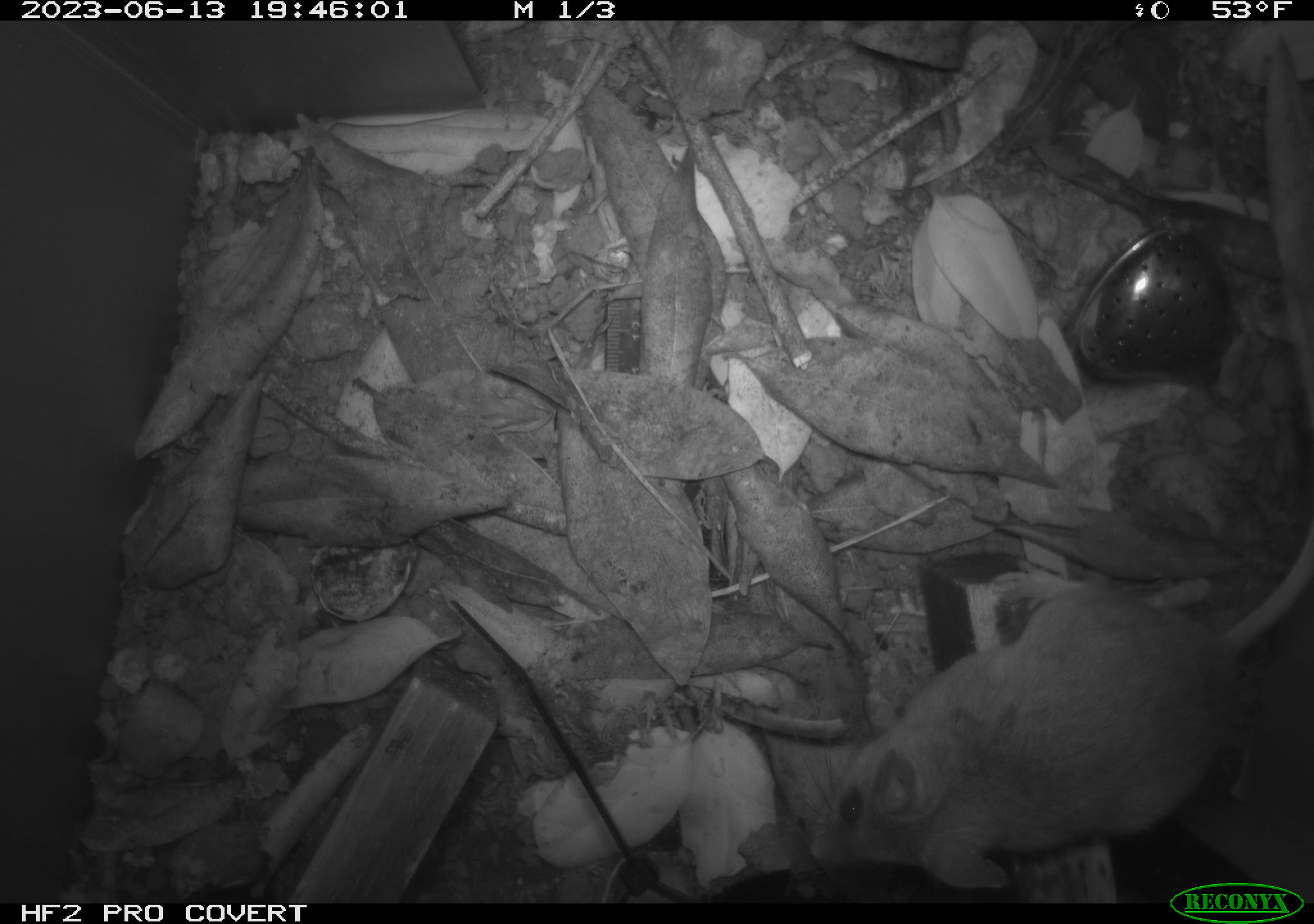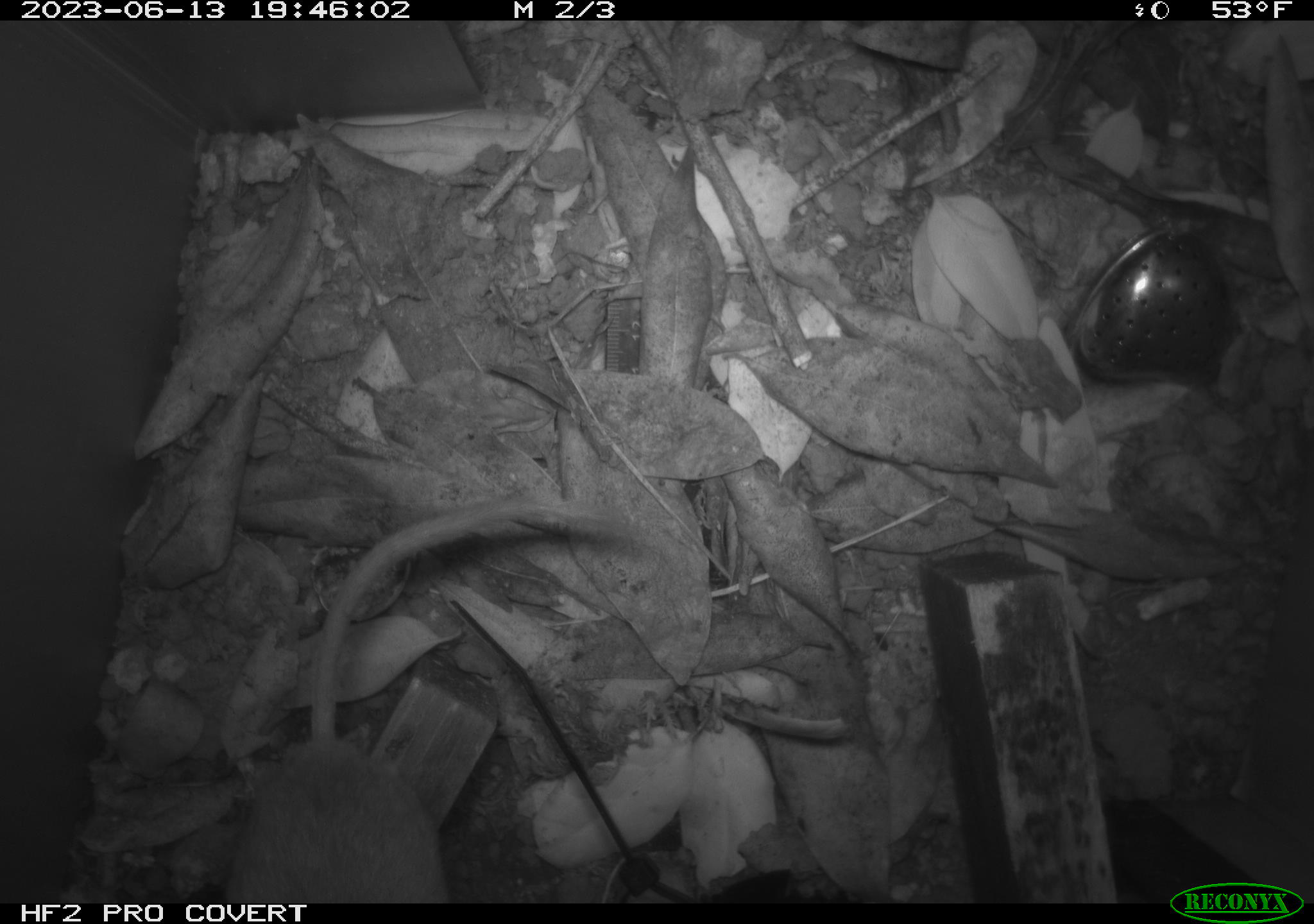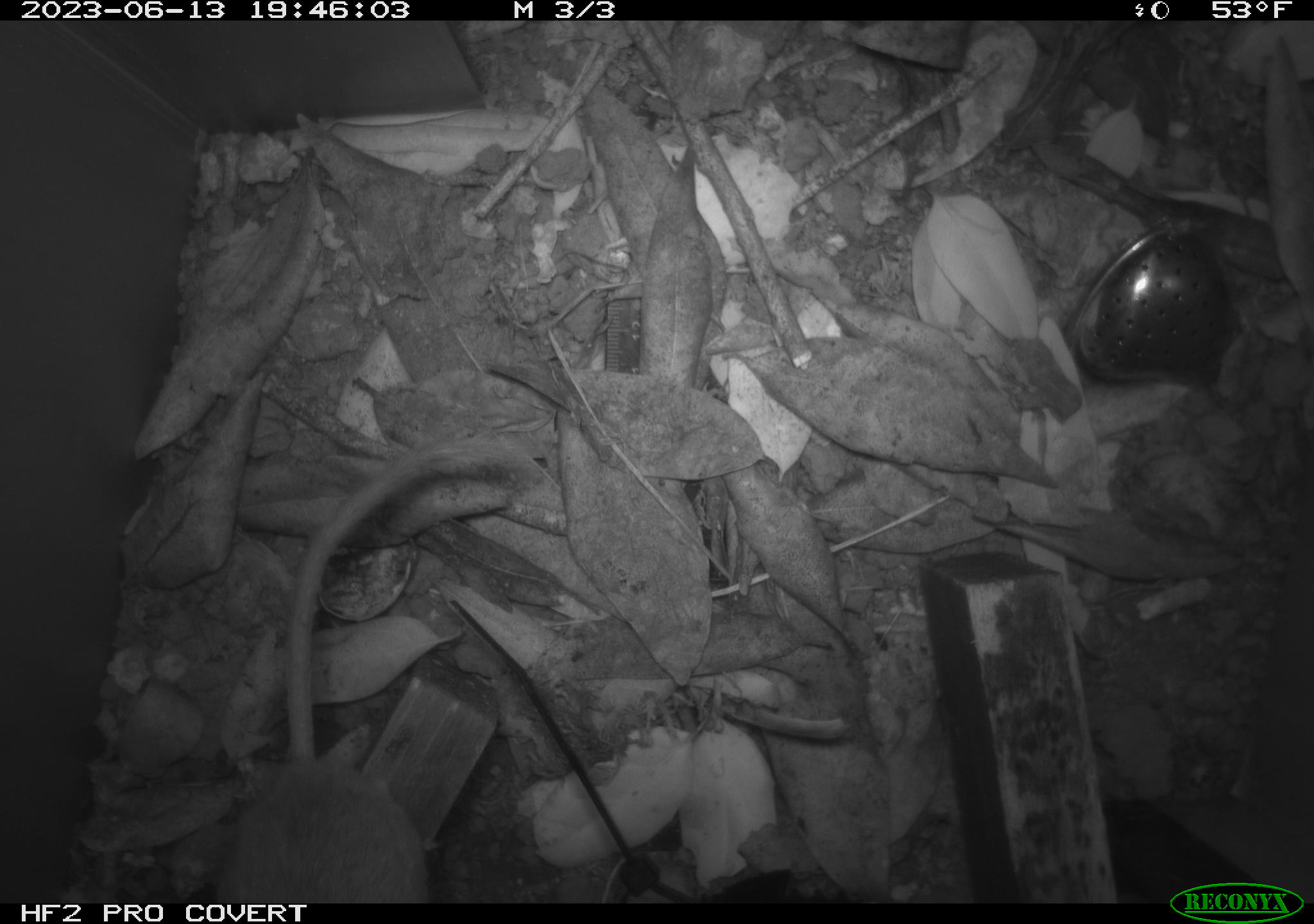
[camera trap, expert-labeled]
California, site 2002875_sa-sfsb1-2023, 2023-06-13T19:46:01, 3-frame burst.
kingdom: Animalia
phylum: Chordata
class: Mammalia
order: Rodentia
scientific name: Rodentia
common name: mouse species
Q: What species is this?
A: Mouse species (Rodentia).